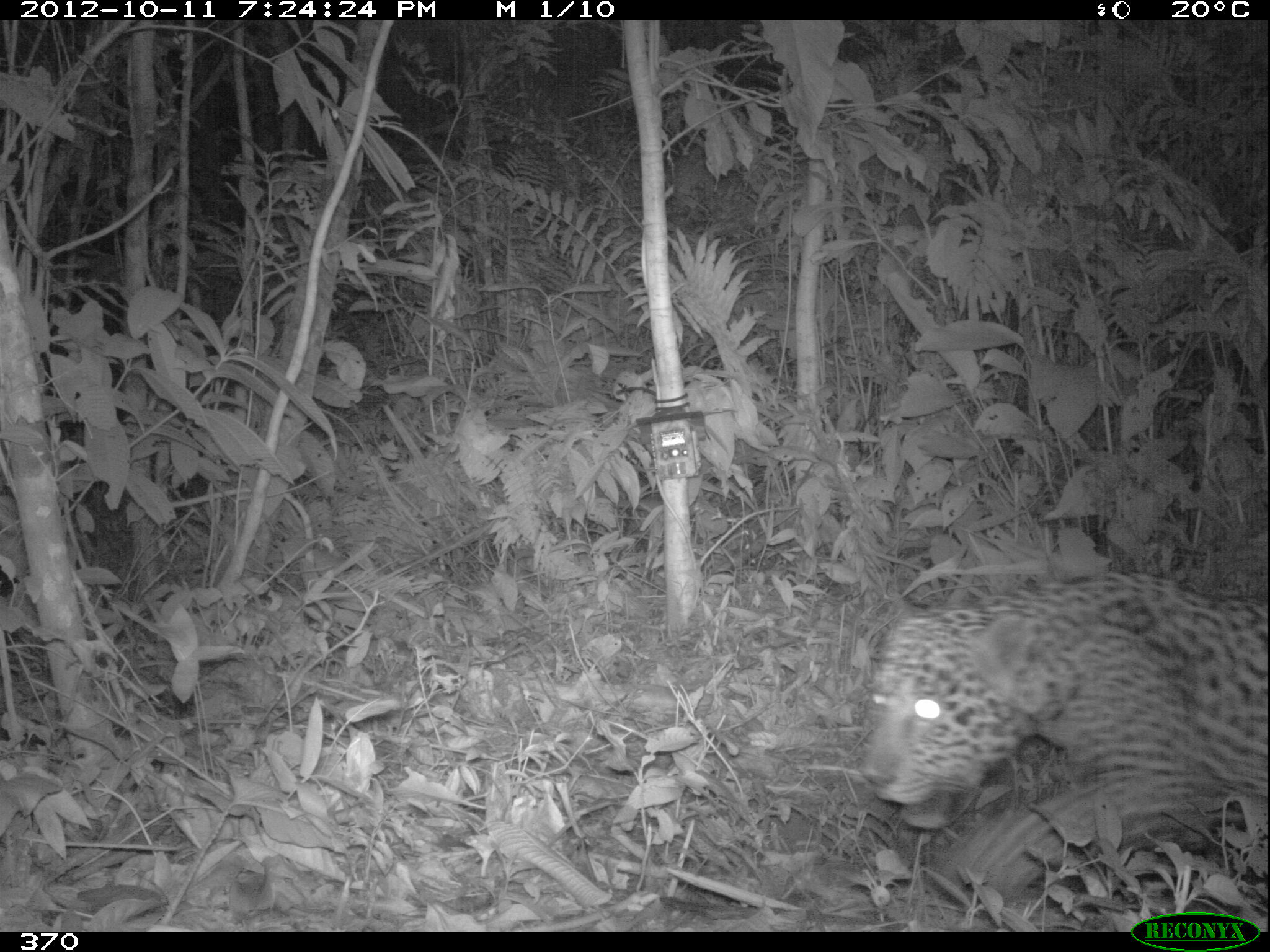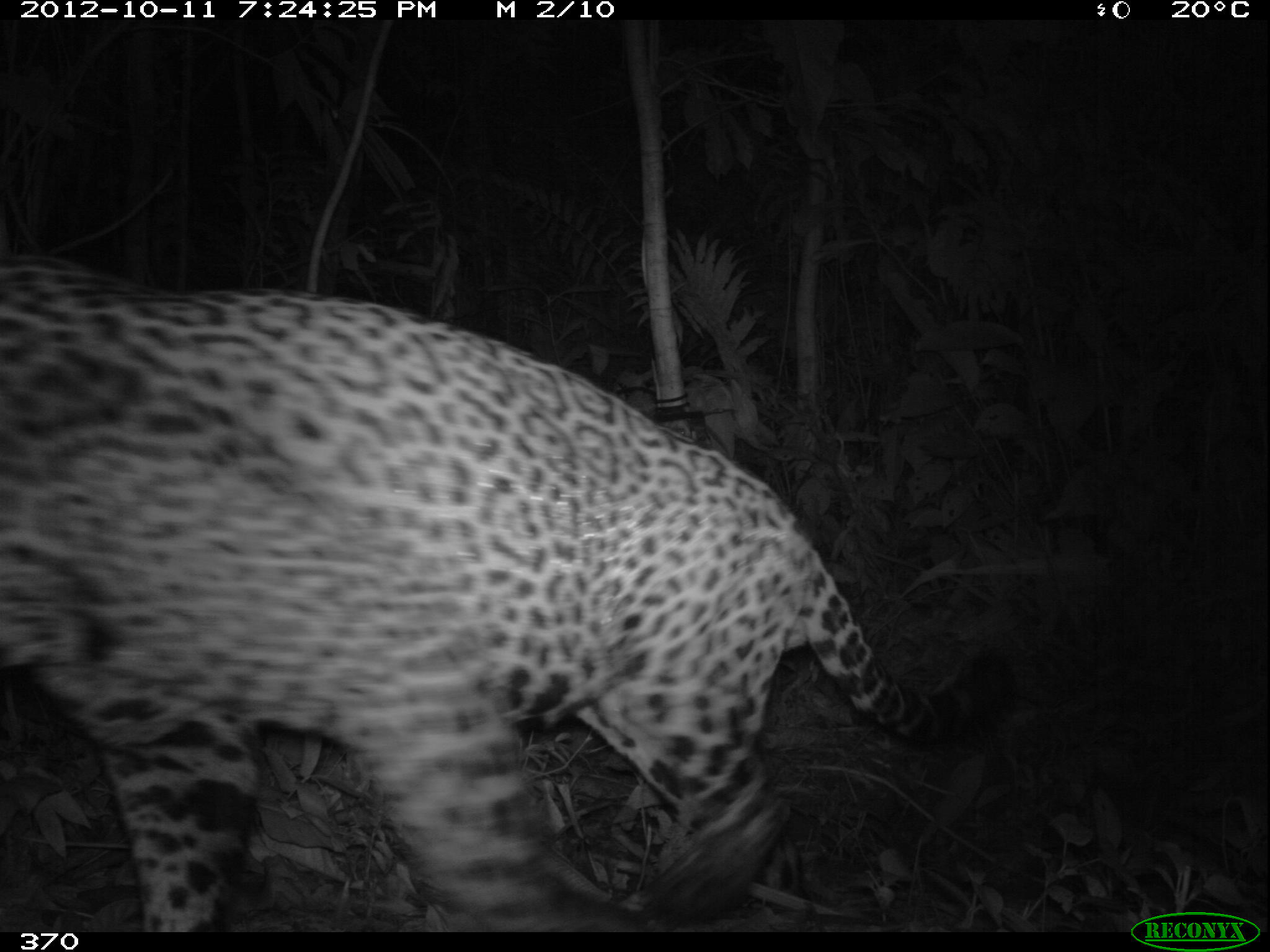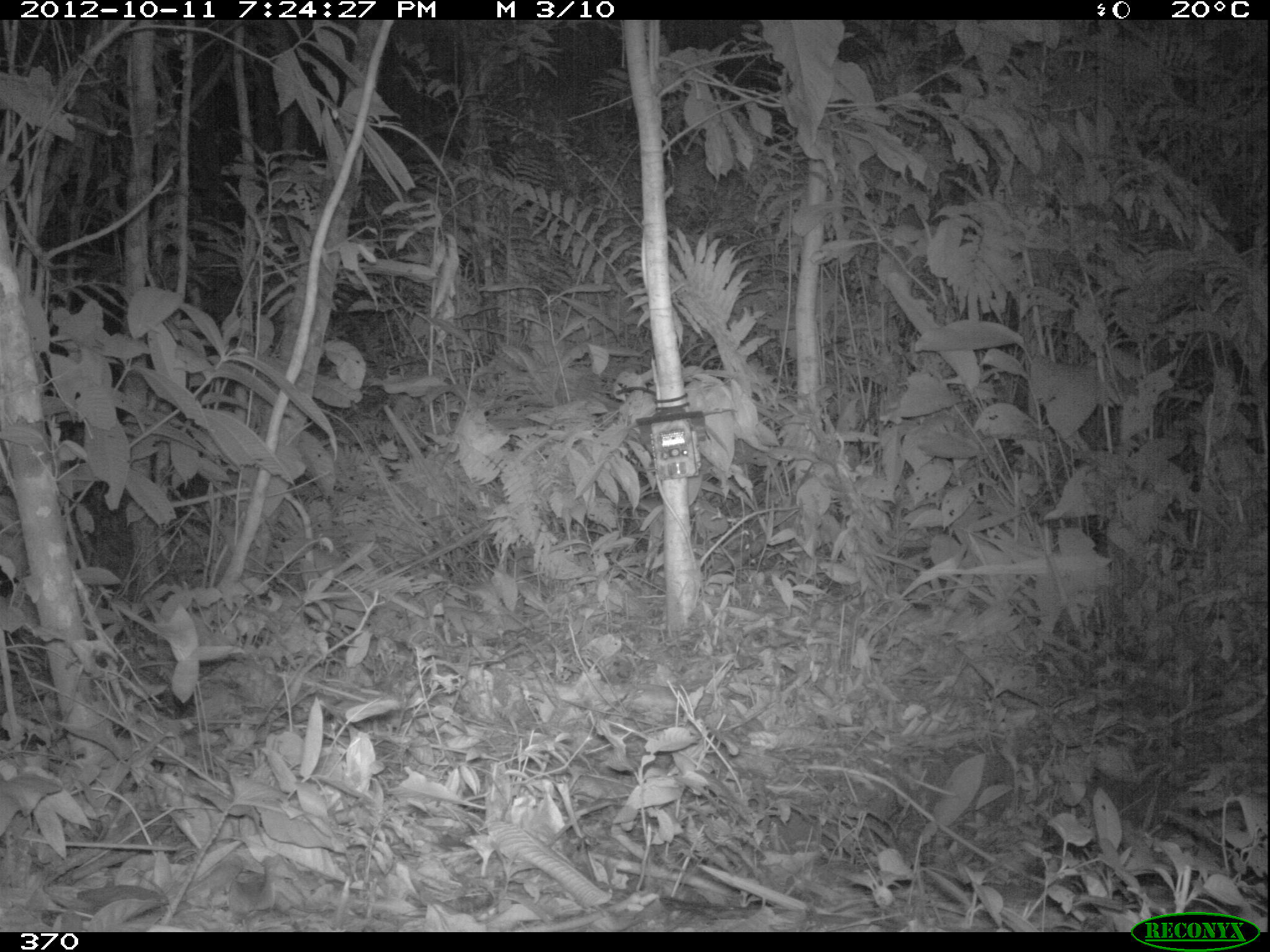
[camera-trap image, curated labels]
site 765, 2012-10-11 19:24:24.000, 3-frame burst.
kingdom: Animalia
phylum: Chordata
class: Mammalia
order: Carnivora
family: Felidae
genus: Panthera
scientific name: Panthera onca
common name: jaguar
Panthera onca (jaguar).